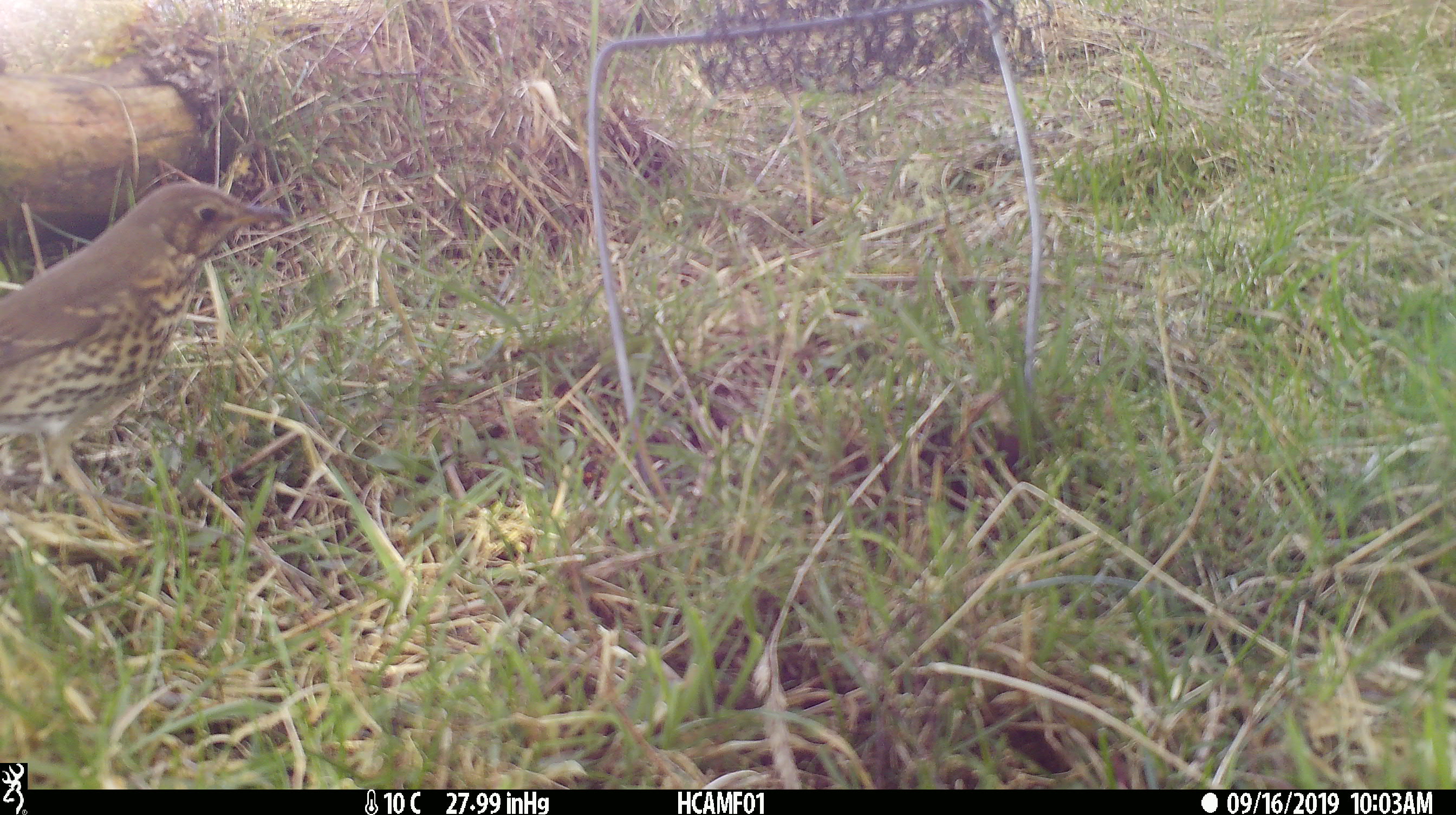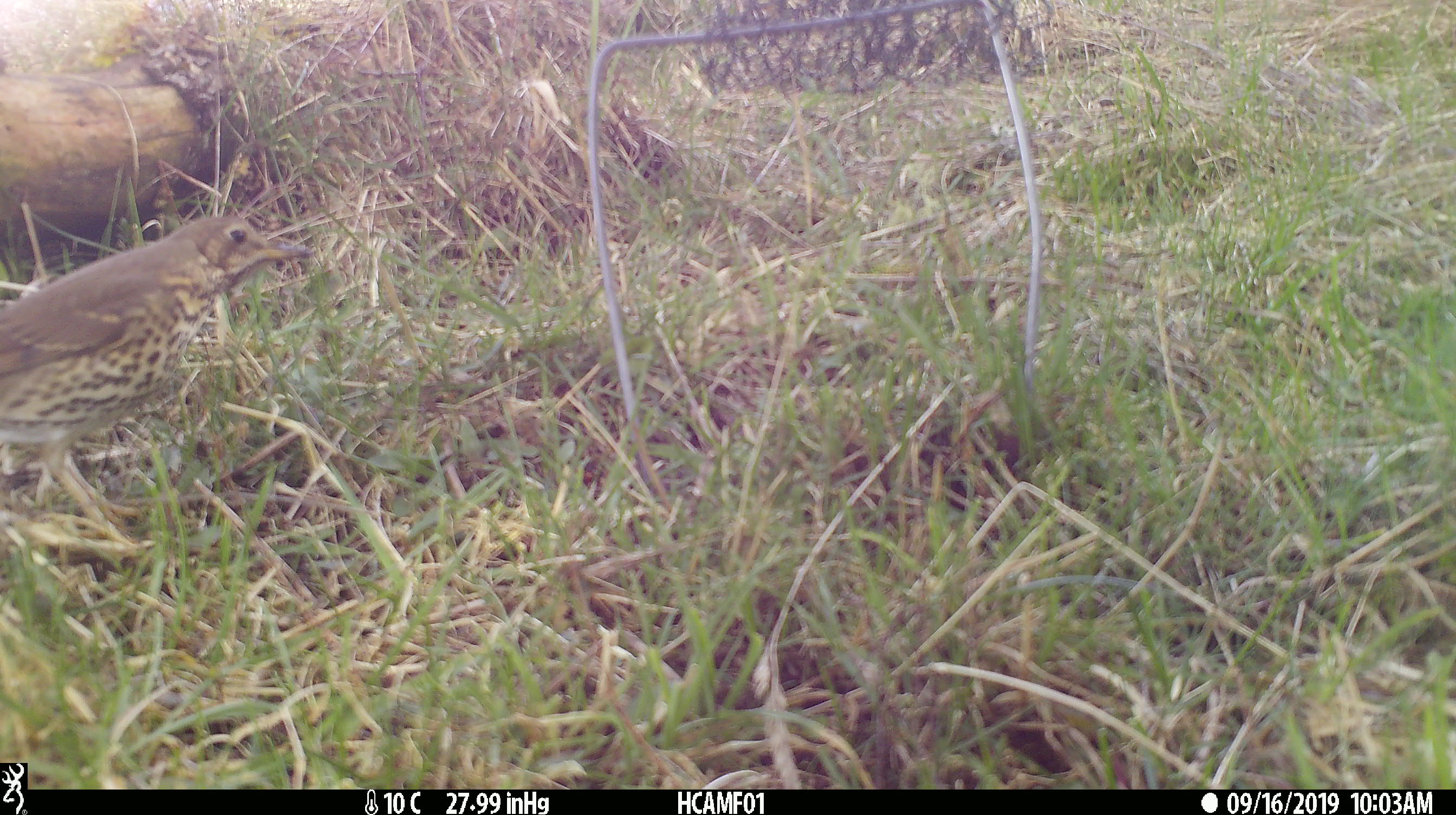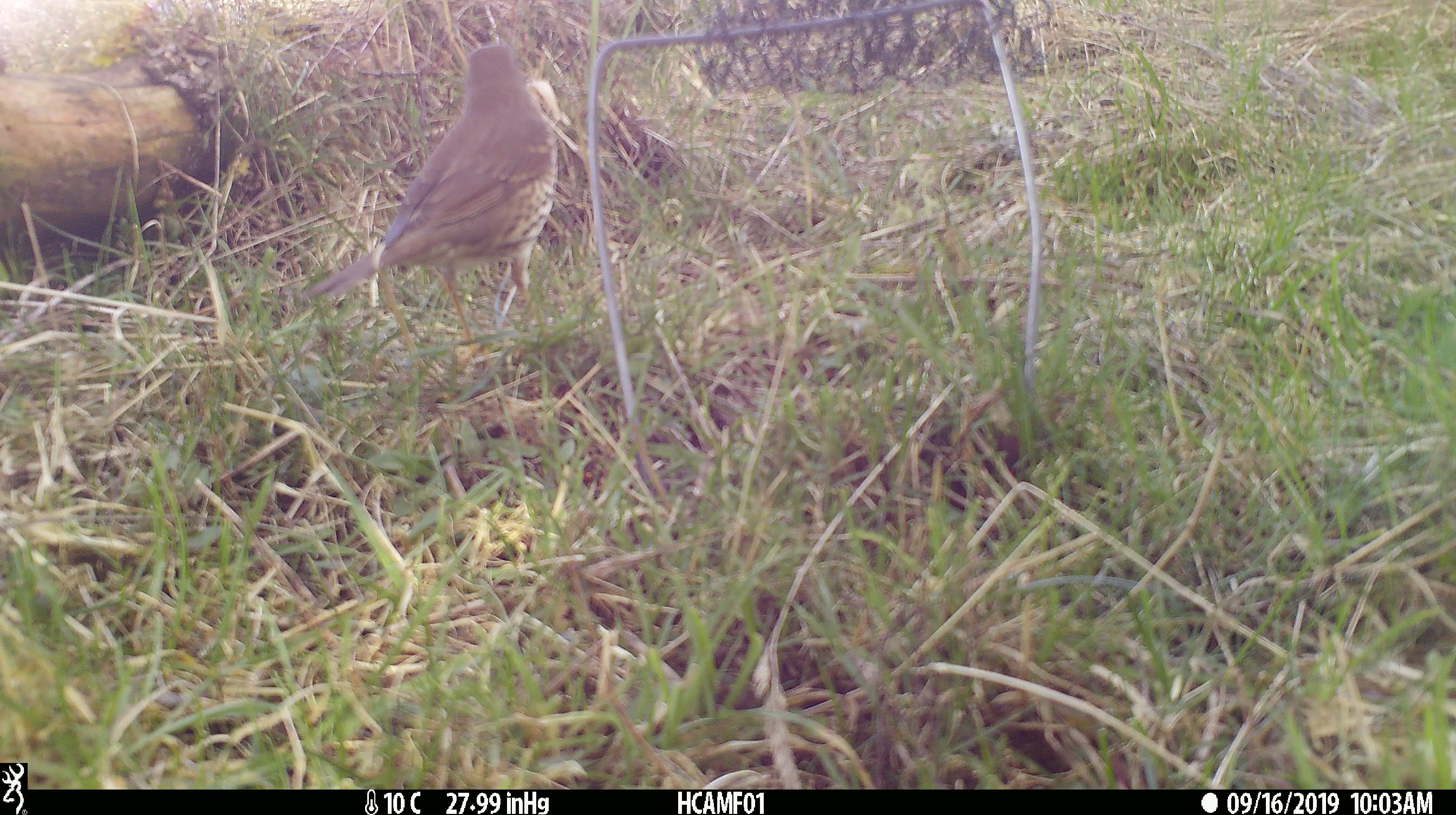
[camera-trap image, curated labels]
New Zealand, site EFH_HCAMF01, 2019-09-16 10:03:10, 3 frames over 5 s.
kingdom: Animalia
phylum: Chordata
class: Aves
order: Passeriformes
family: Turdidae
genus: Turdus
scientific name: Turdus philomelos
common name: song thrush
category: thrush